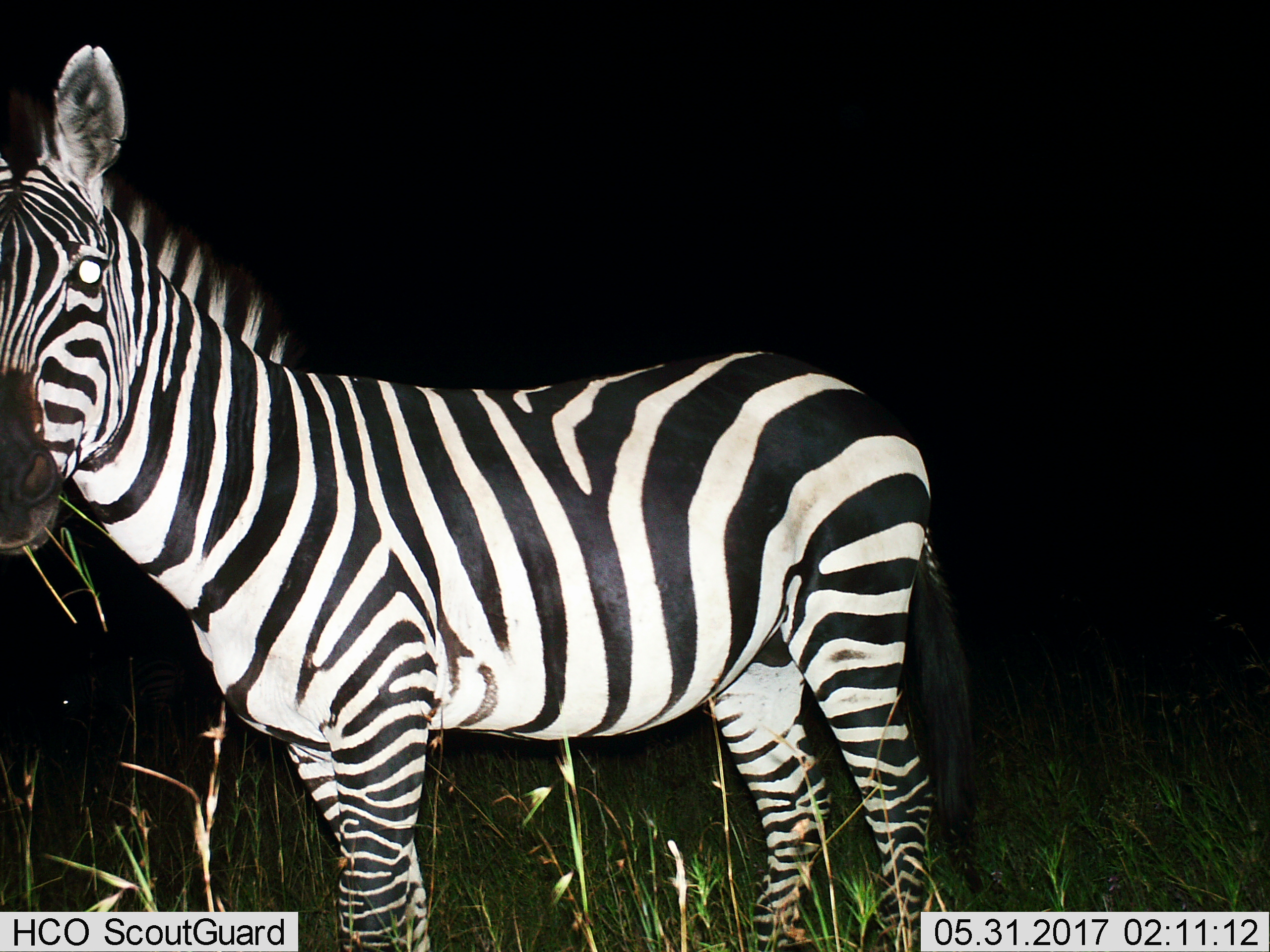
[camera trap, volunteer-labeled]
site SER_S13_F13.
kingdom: Animalia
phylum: Chordata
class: Mammalia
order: Perissodactyla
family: Equidae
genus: Equus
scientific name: Equus quagga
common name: plains zebra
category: zebraplains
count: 1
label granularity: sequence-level